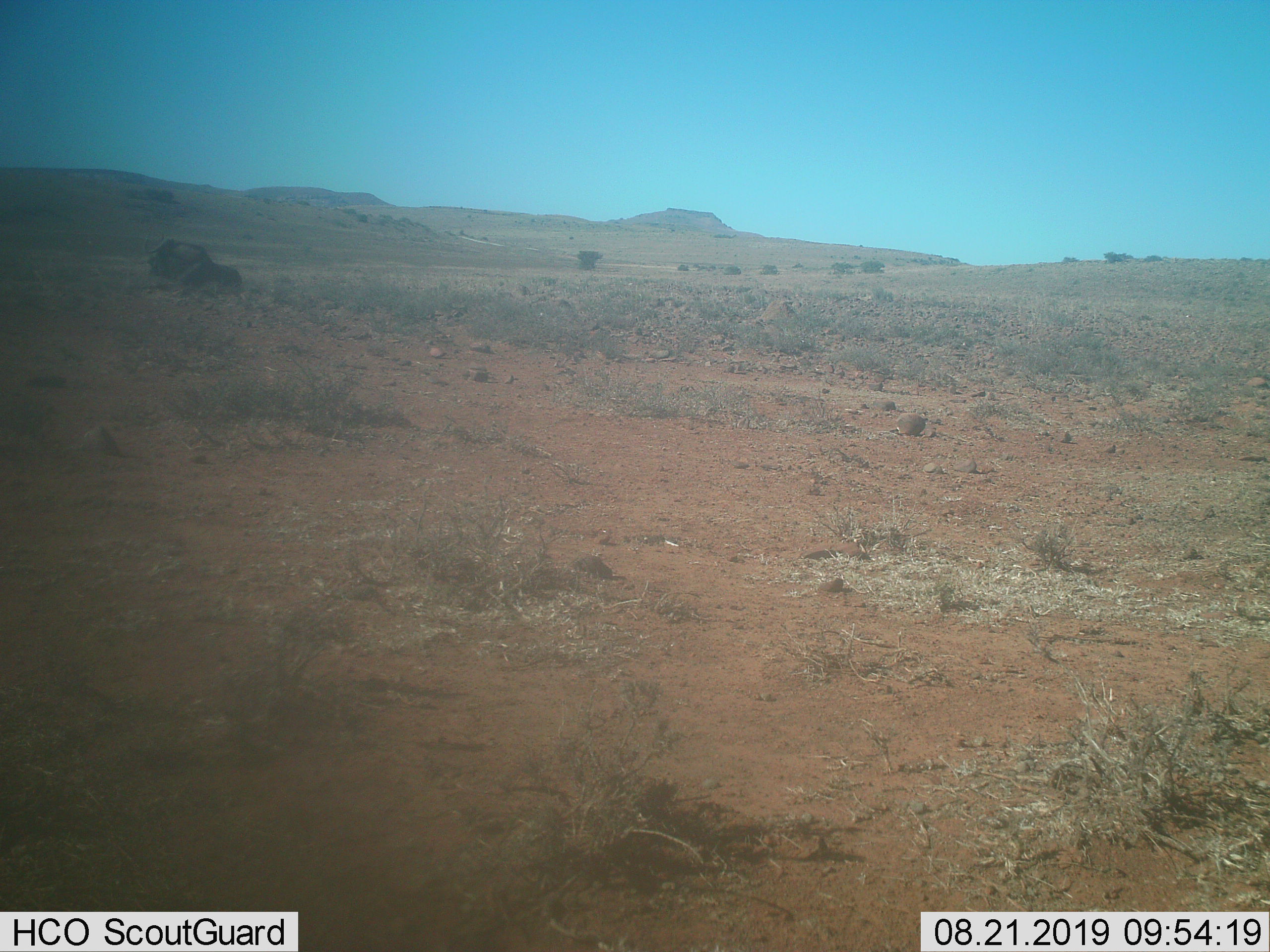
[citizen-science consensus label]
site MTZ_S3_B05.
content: unidentified animal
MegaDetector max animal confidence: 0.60